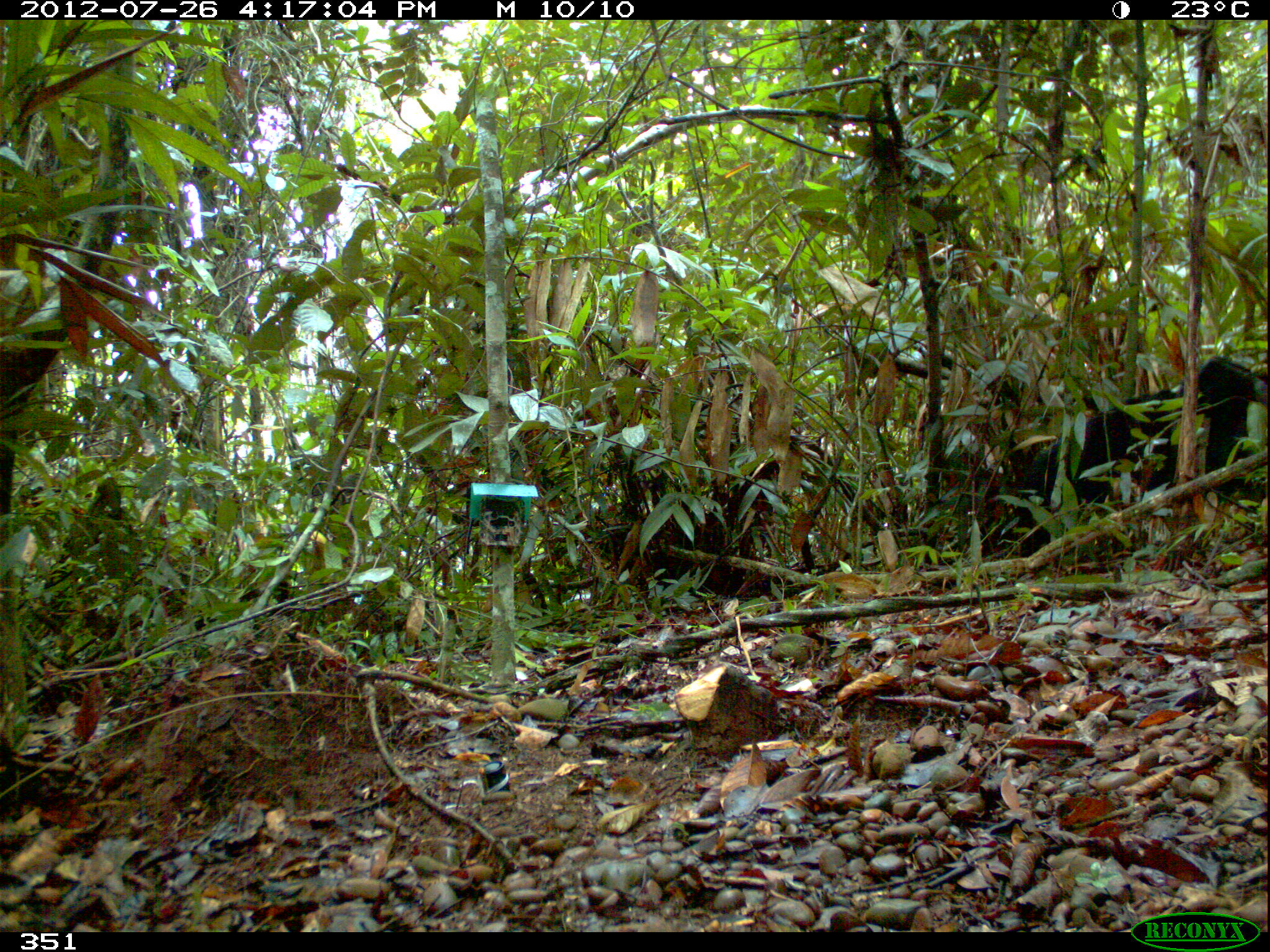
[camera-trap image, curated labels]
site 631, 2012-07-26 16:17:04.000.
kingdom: Animalia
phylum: Chordata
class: Mammalia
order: Pilosa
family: Myrmecophagidae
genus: Myrmecophaga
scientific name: Myrmecophaga tridactyla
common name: giant anteater